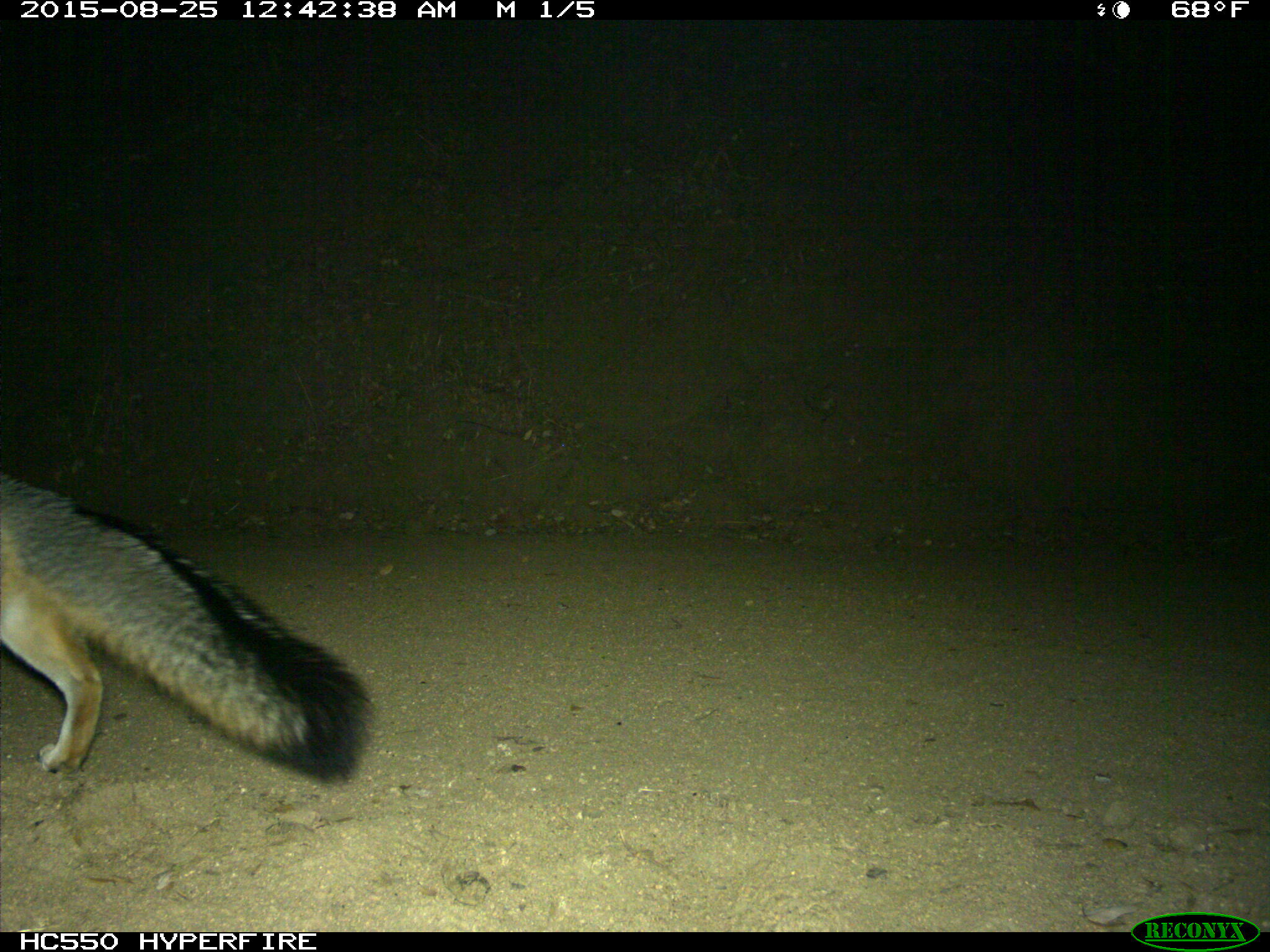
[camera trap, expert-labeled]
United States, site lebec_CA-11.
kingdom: Animalia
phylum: Chordata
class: Mammalia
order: Carnivora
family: Canidae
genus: Urocyon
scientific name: Urocyon cinereoargenteus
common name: gray fox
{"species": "Urocyon cinereoargenteus (gray fox)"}